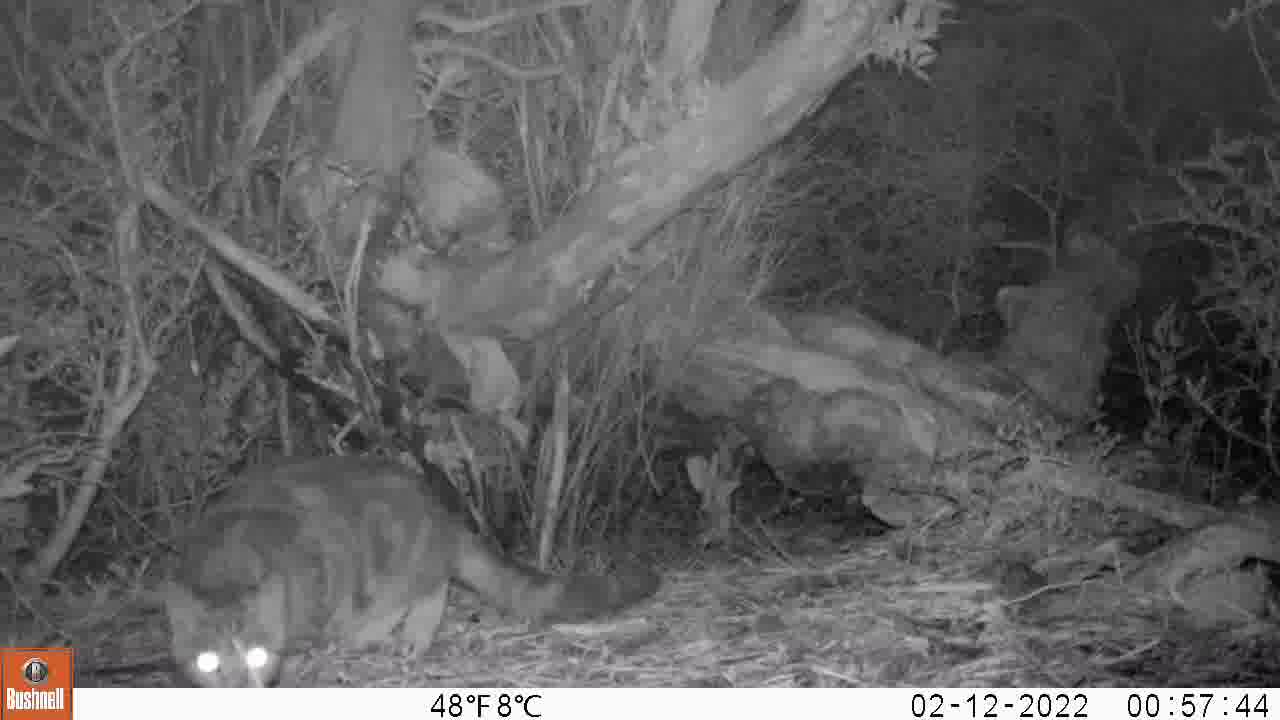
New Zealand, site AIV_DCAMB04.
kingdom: Animalia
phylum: Chordata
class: Mammalia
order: Carnivora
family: Felidae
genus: Felis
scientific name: Felis catus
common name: domestic cat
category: cat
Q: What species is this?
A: Cat (domestic cat) (Felis catus).